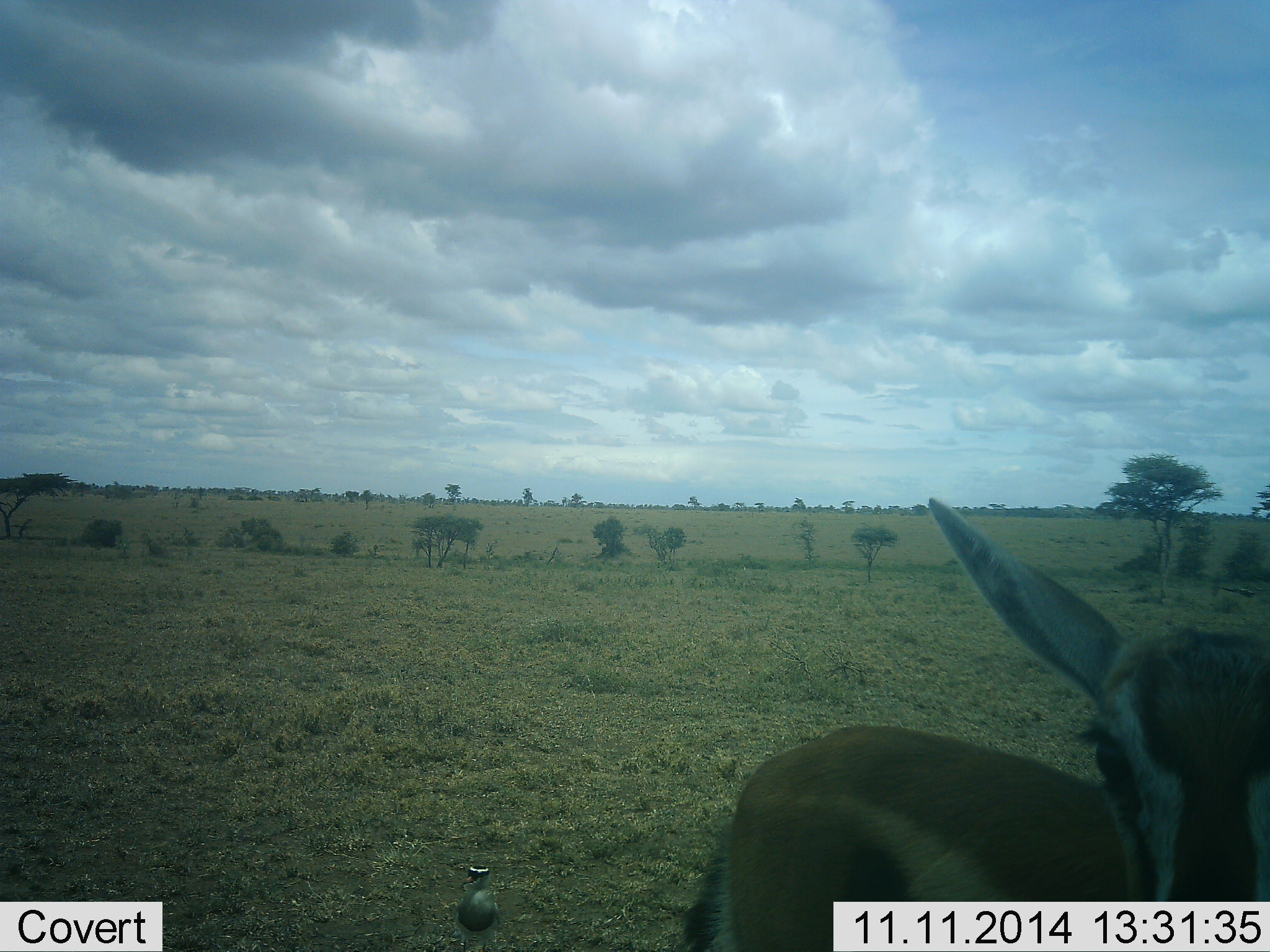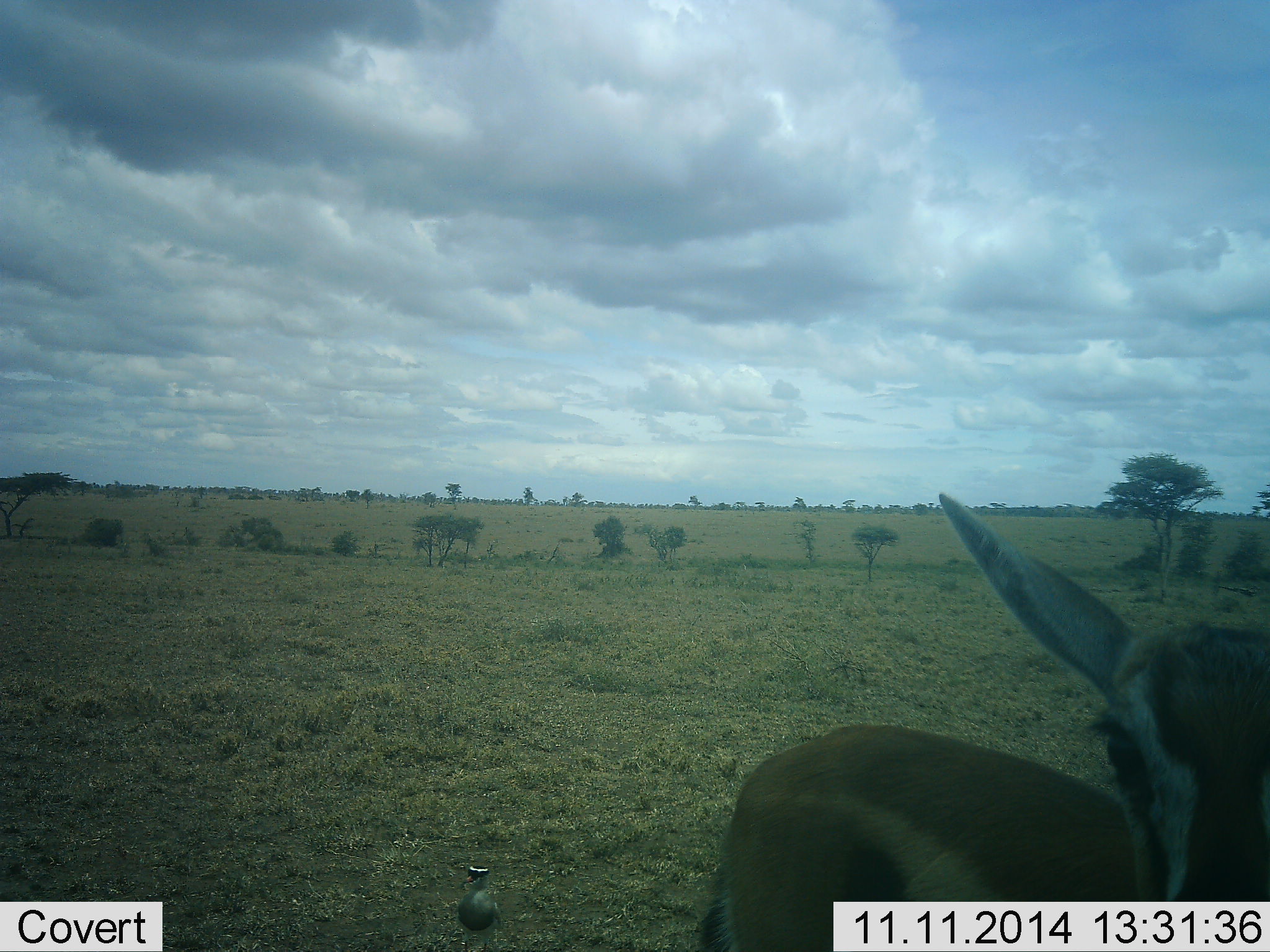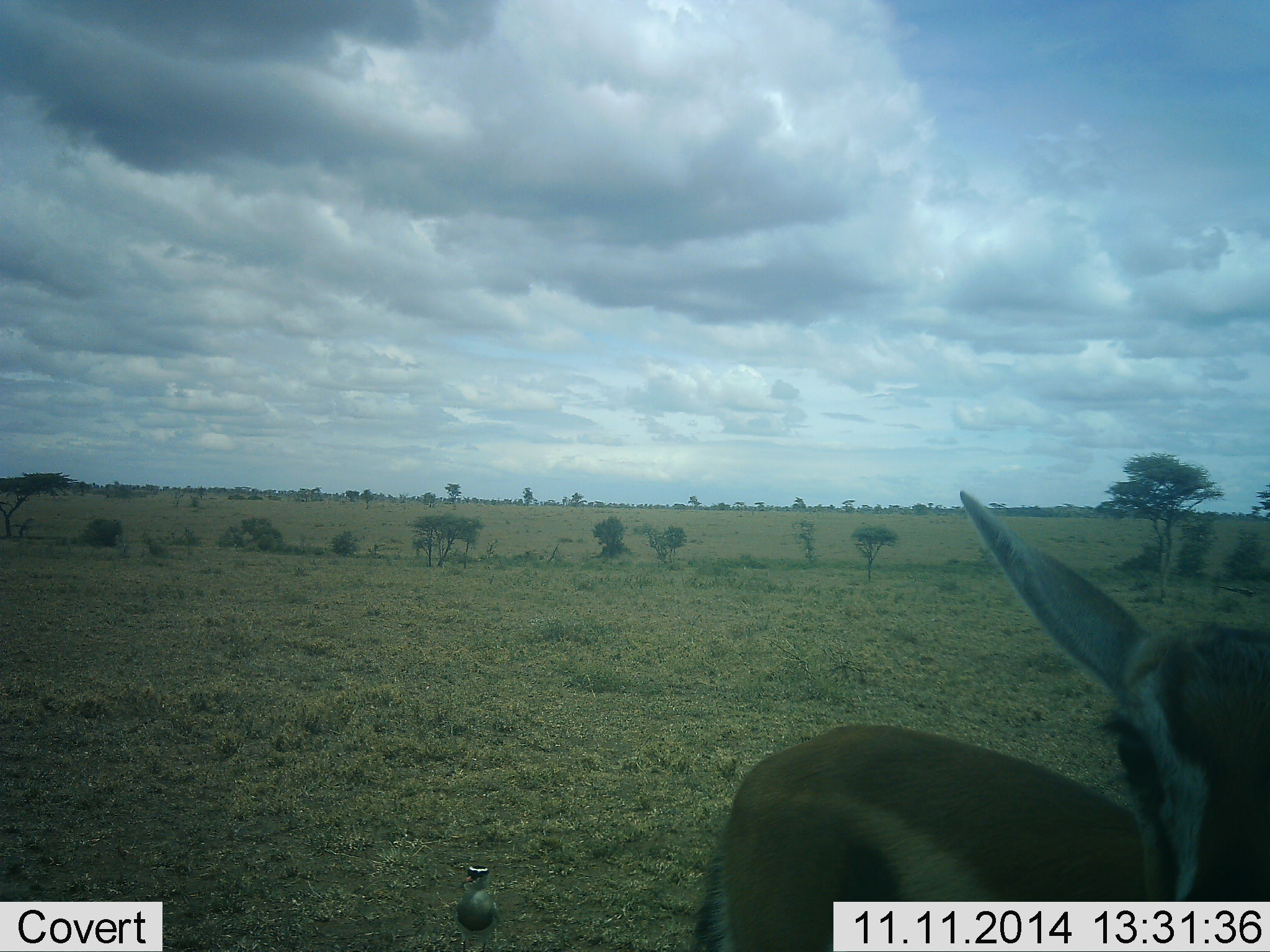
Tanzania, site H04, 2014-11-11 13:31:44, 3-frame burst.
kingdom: Animalia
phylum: Chordata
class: Mammalia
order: Artiodactyla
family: Bovidae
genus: Eudorcas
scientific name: Eudorcas thomsonii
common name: thomson's gazelle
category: gazellethomsons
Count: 1.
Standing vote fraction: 90%.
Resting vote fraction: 10%.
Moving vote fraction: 10%.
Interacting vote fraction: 0%.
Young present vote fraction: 0%.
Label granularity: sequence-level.